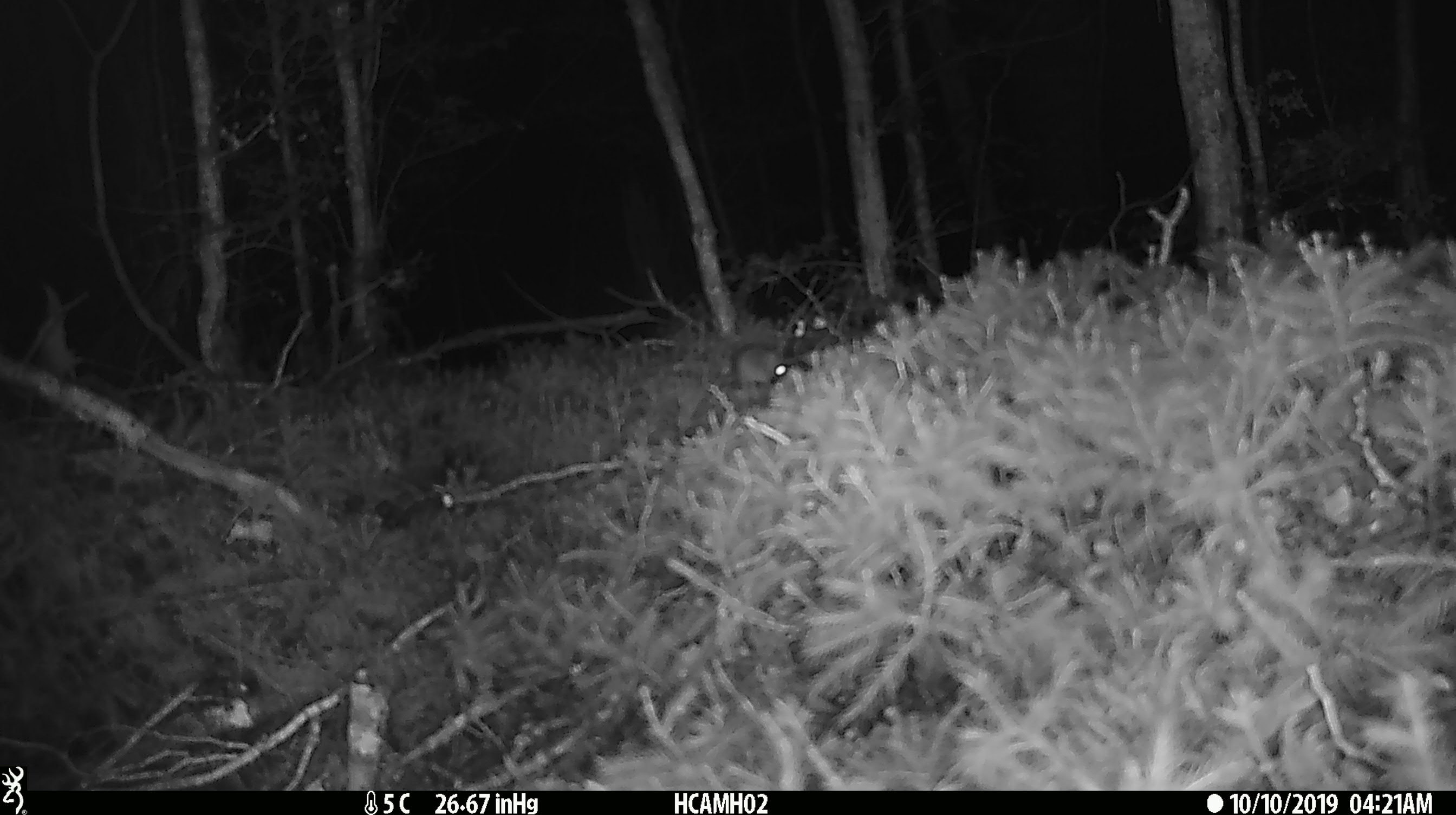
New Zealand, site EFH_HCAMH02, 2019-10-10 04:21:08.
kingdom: Animalia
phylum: Chordata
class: Mammalia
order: Rodentia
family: Muridae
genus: Mus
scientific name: Mus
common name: mouse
Mouse (Mus).